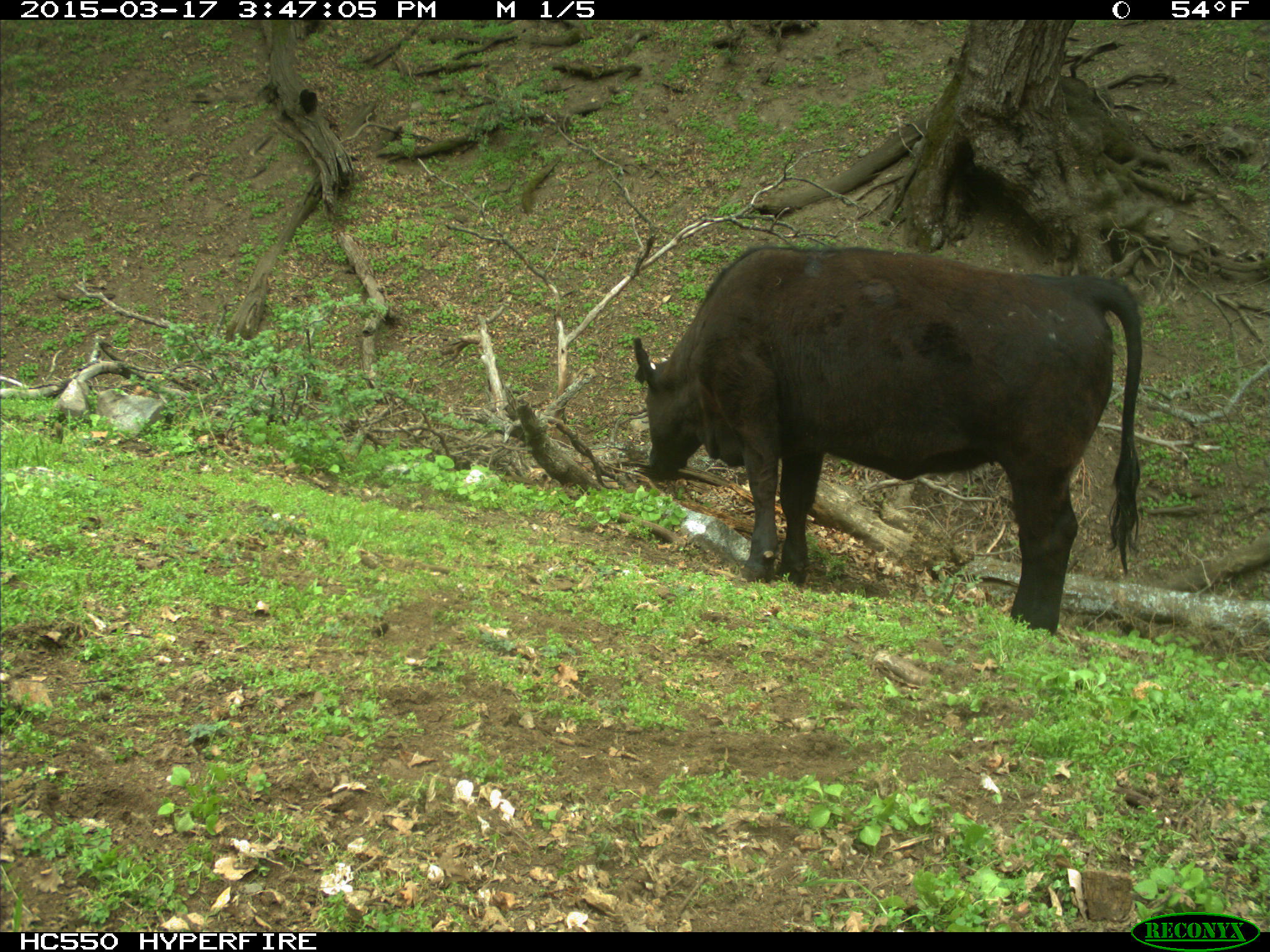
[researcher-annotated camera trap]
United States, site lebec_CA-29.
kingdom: Animalia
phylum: Chordata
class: Mammalia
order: Artiodactyla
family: Bovidae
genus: Bos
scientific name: Bos taurus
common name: domestic cow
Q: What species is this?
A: Bos taurus (domestic cow).